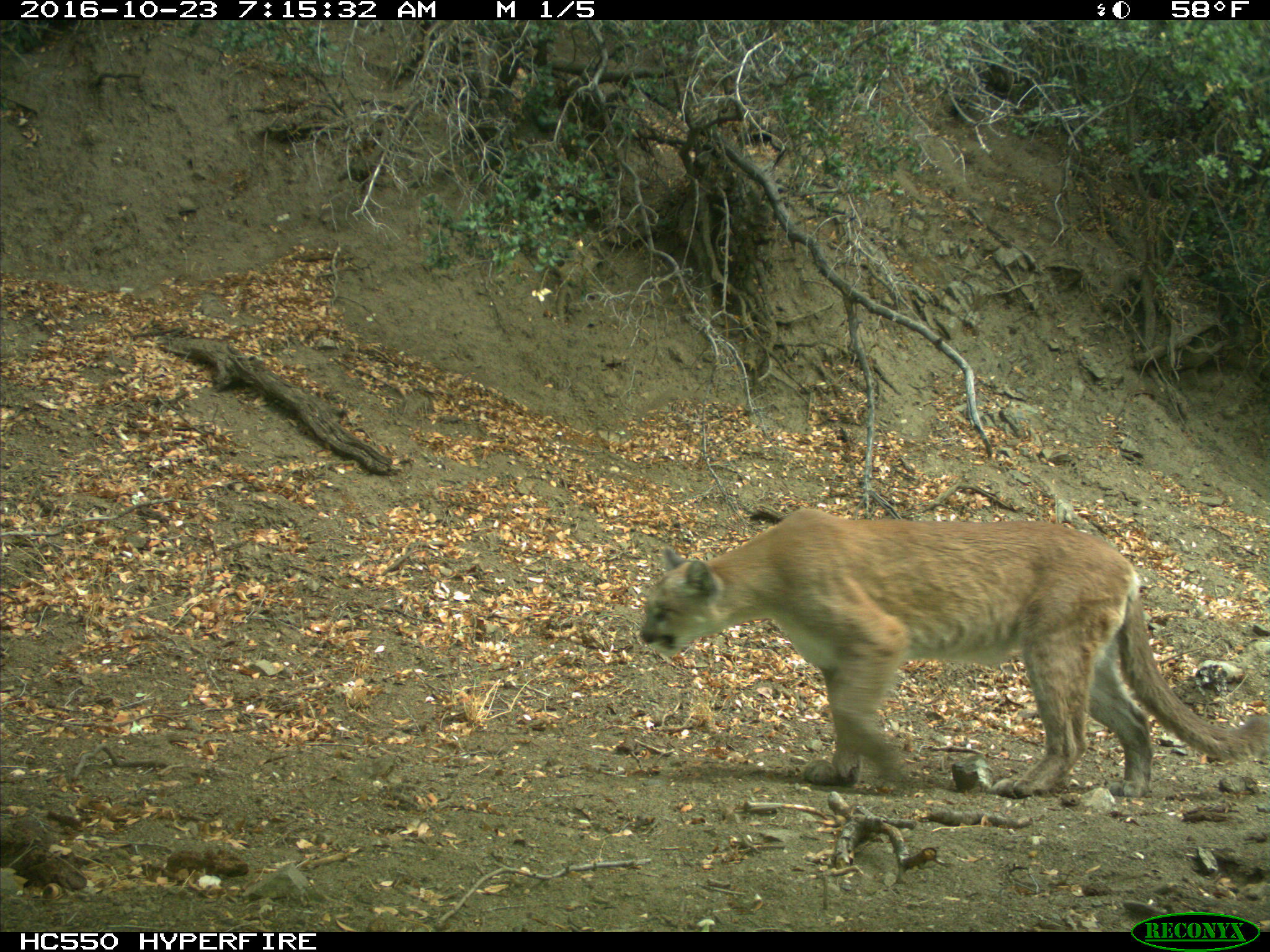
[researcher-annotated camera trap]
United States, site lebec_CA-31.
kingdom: Animalia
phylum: Chordata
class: Mammalia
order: Carnivora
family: Felidae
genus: Puma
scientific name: Puma concolor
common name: mountain lion